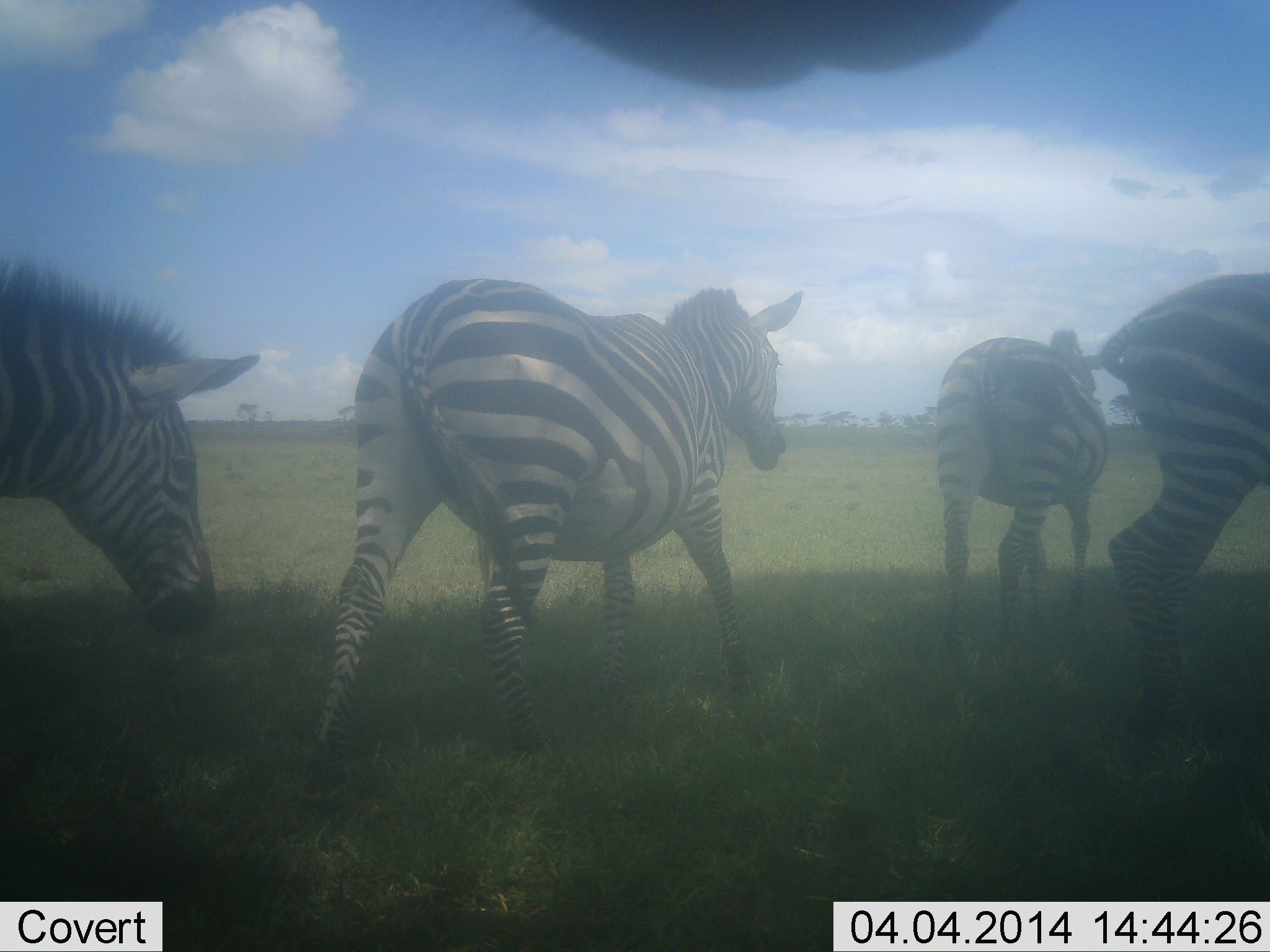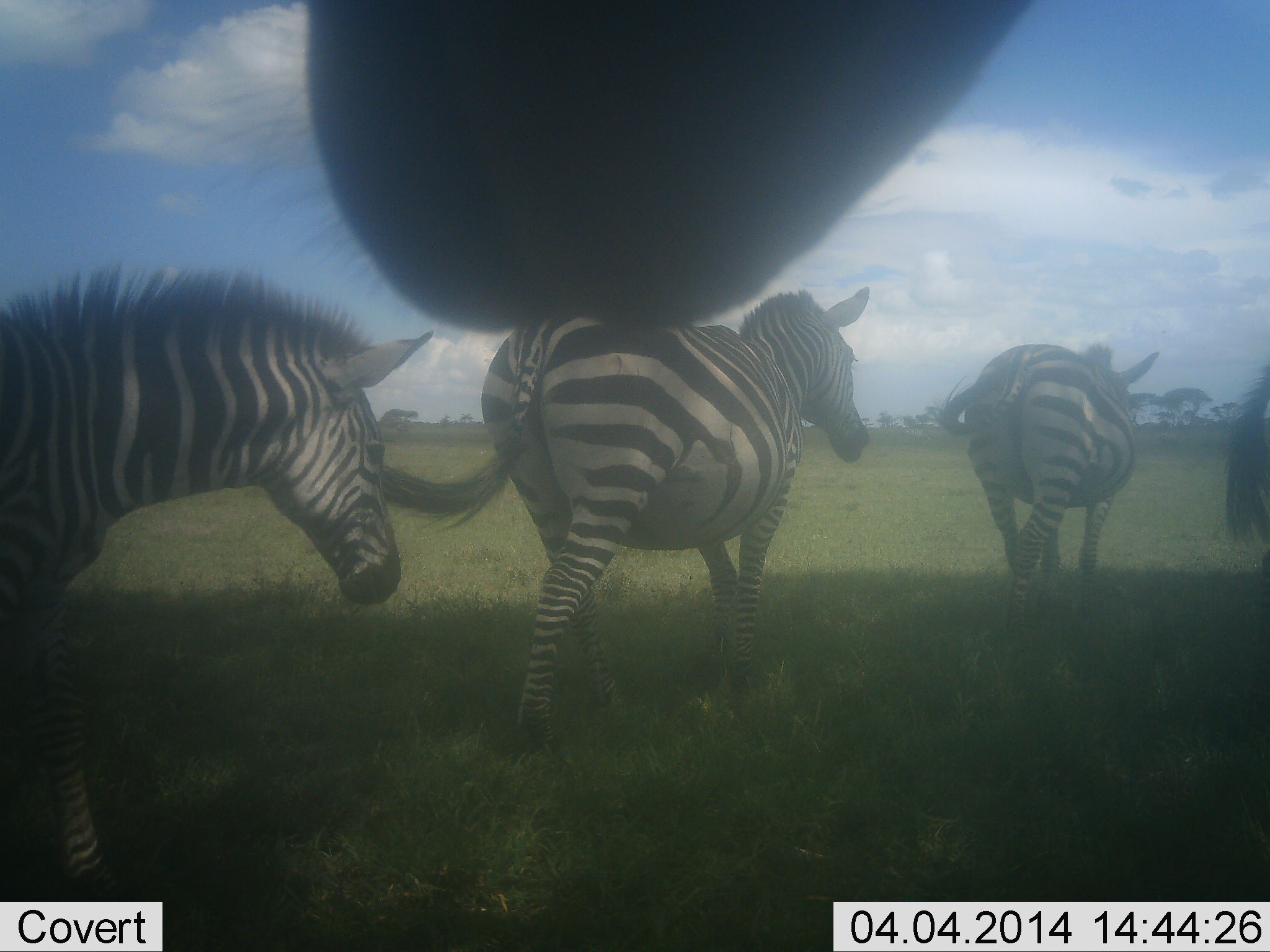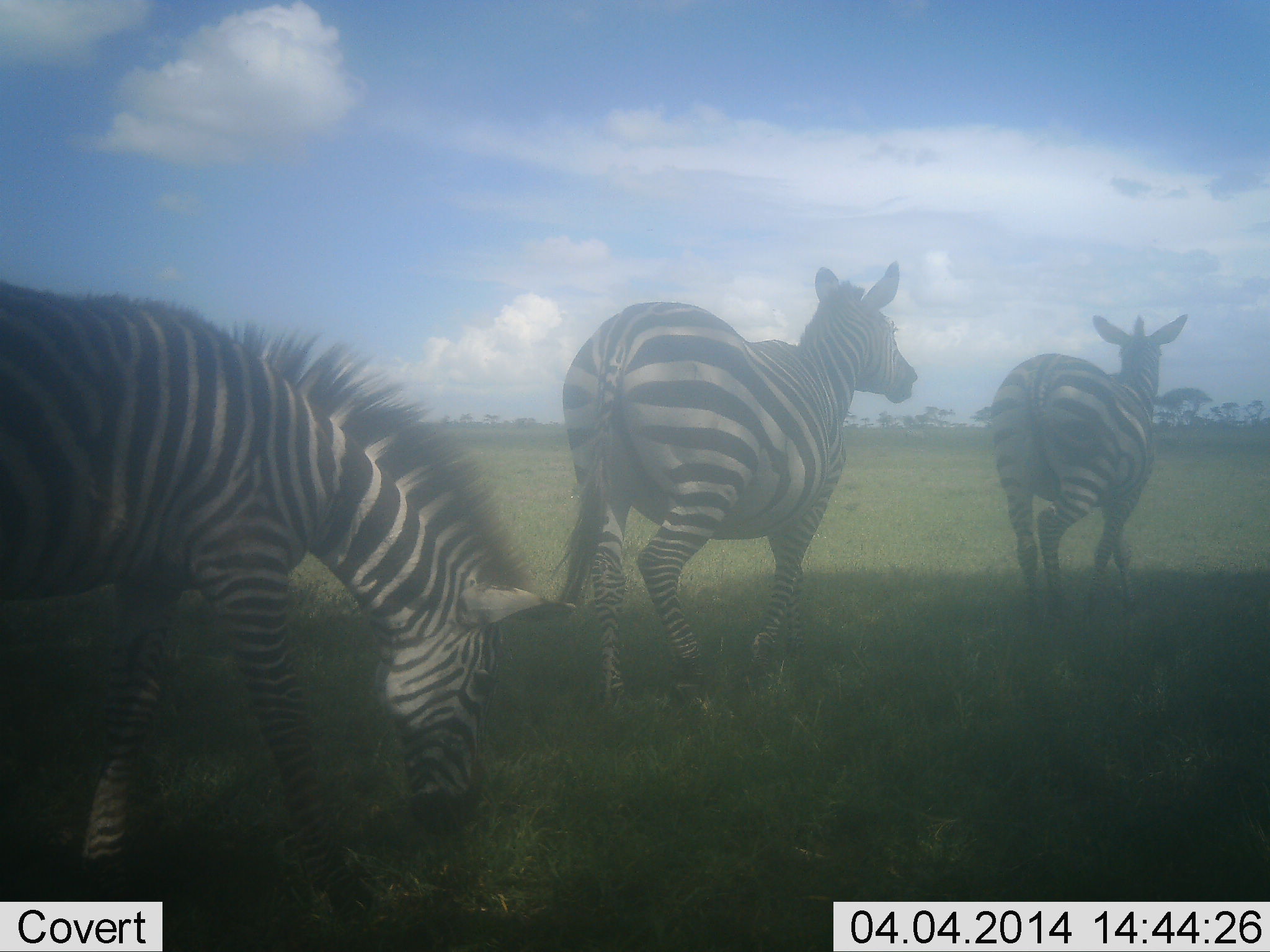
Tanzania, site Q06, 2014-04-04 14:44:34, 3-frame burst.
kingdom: Animalia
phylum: Chordata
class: Mammalia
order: Perissodactyla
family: Equidae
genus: Equus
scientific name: Equus quagga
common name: plains zebra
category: zebra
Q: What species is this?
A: Zebra (plains zebra) (Equus quagga).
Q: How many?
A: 5.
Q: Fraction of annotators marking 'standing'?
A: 10%.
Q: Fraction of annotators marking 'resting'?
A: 0%.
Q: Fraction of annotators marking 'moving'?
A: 100%.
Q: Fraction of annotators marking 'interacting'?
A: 0%.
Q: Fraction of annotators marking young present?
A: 0%.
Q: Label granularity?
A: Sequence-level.